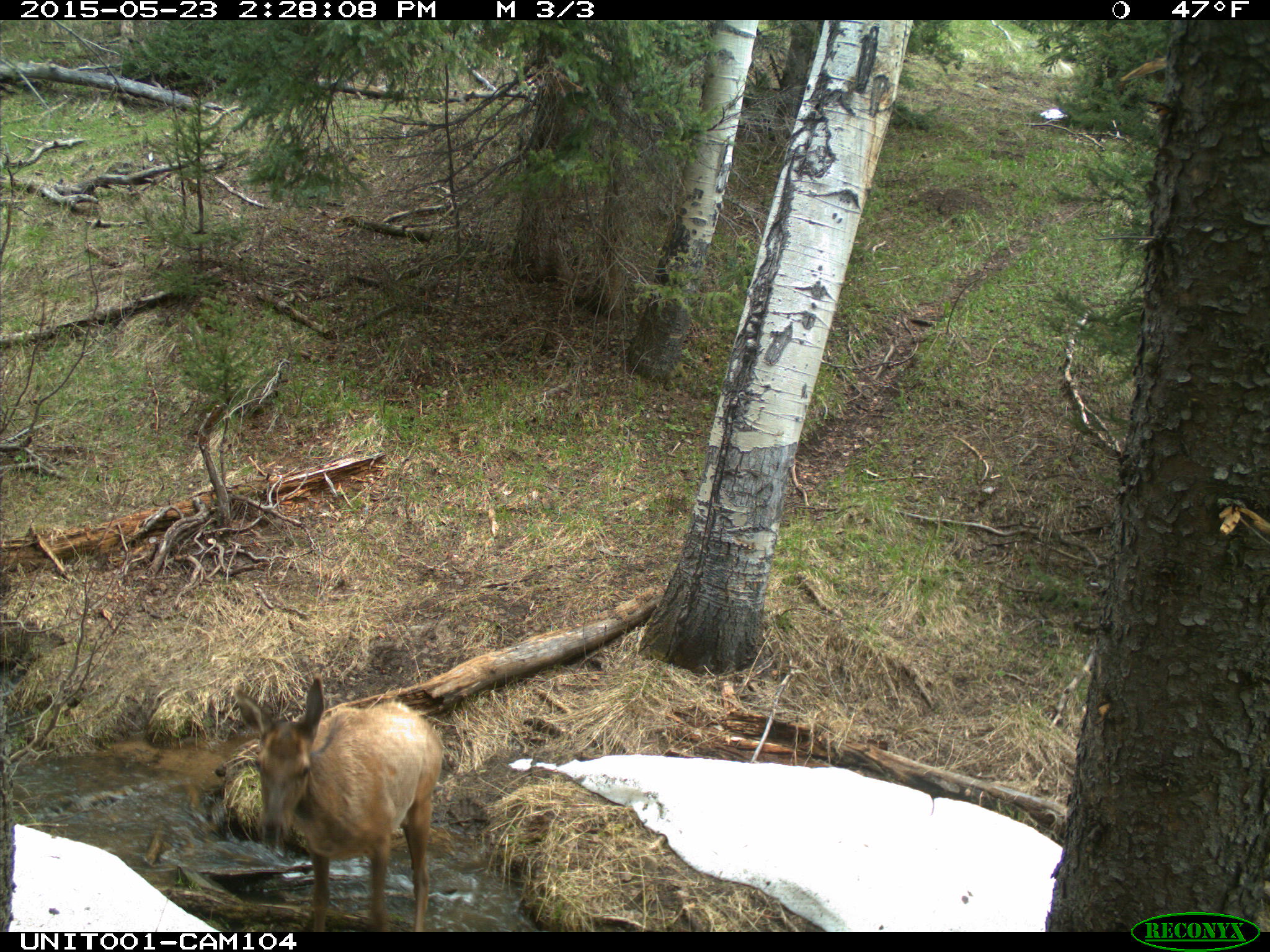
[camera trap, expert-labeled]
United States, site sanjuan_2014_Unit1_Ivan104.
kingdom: Animalia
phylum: Chordata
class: Mammalia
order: Artiodactyla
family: Cervidae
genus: Cervus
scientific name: Cervus elaphus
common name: red deer